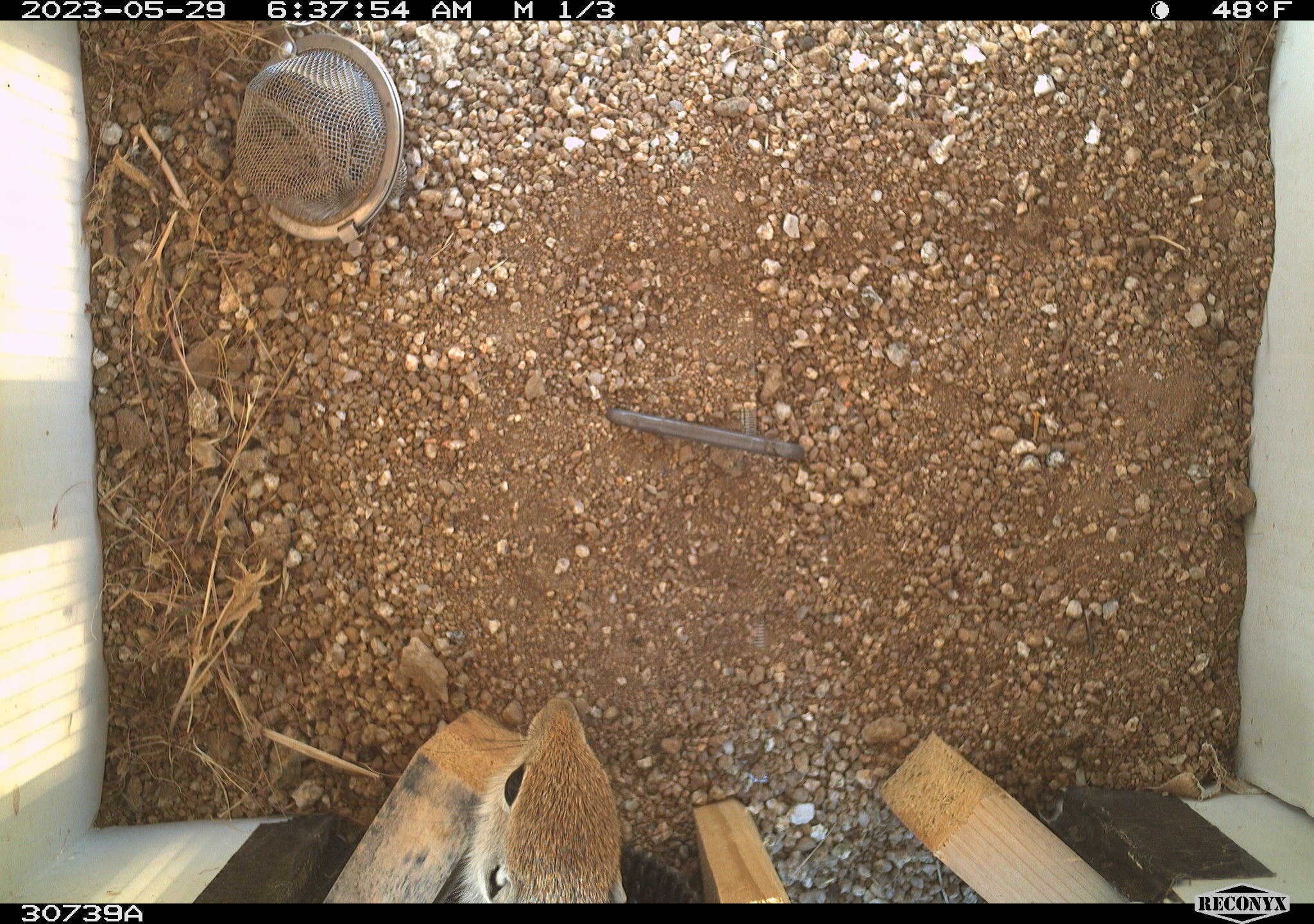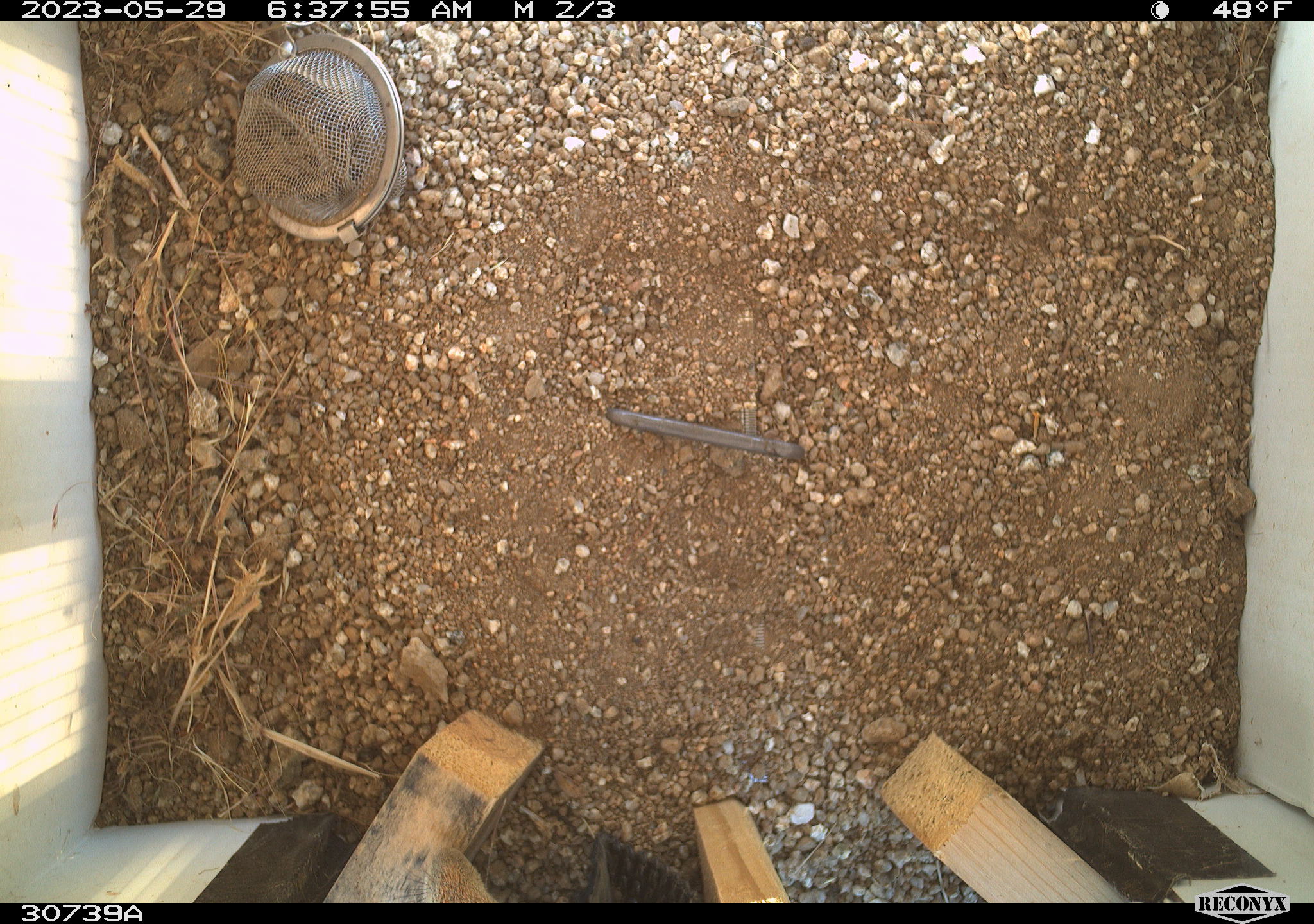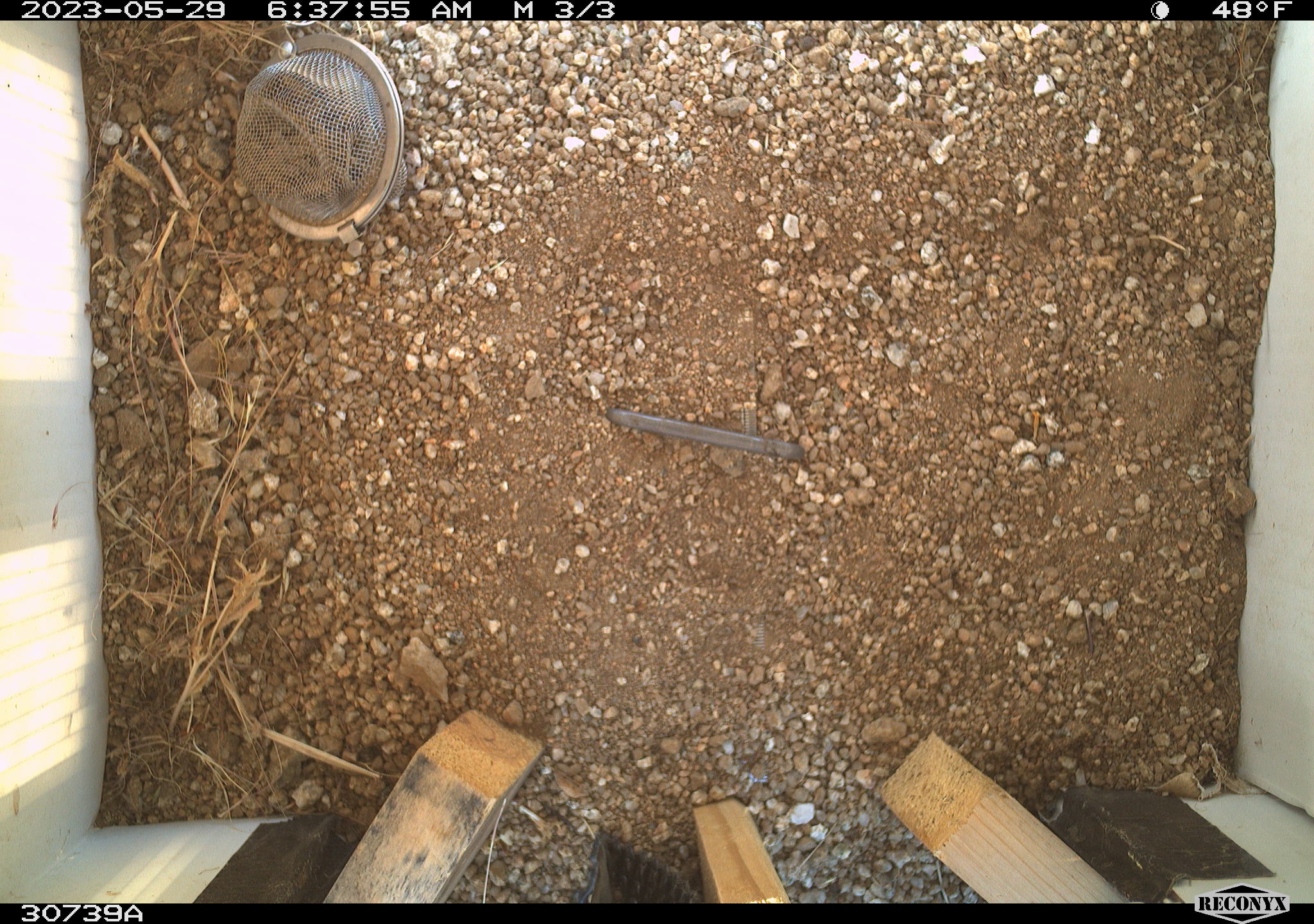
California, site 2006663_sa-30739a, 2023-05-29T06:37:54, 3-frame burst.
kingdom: Animalia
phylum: Chordata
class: Mammalia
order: Rodentia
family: Sciuridae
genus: Ammospermophilus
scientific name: Ammospermophilus leucurus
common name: white-tailed antelope squirrel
White-tailed antelope squirrel (Ammospermophilus leucurus).